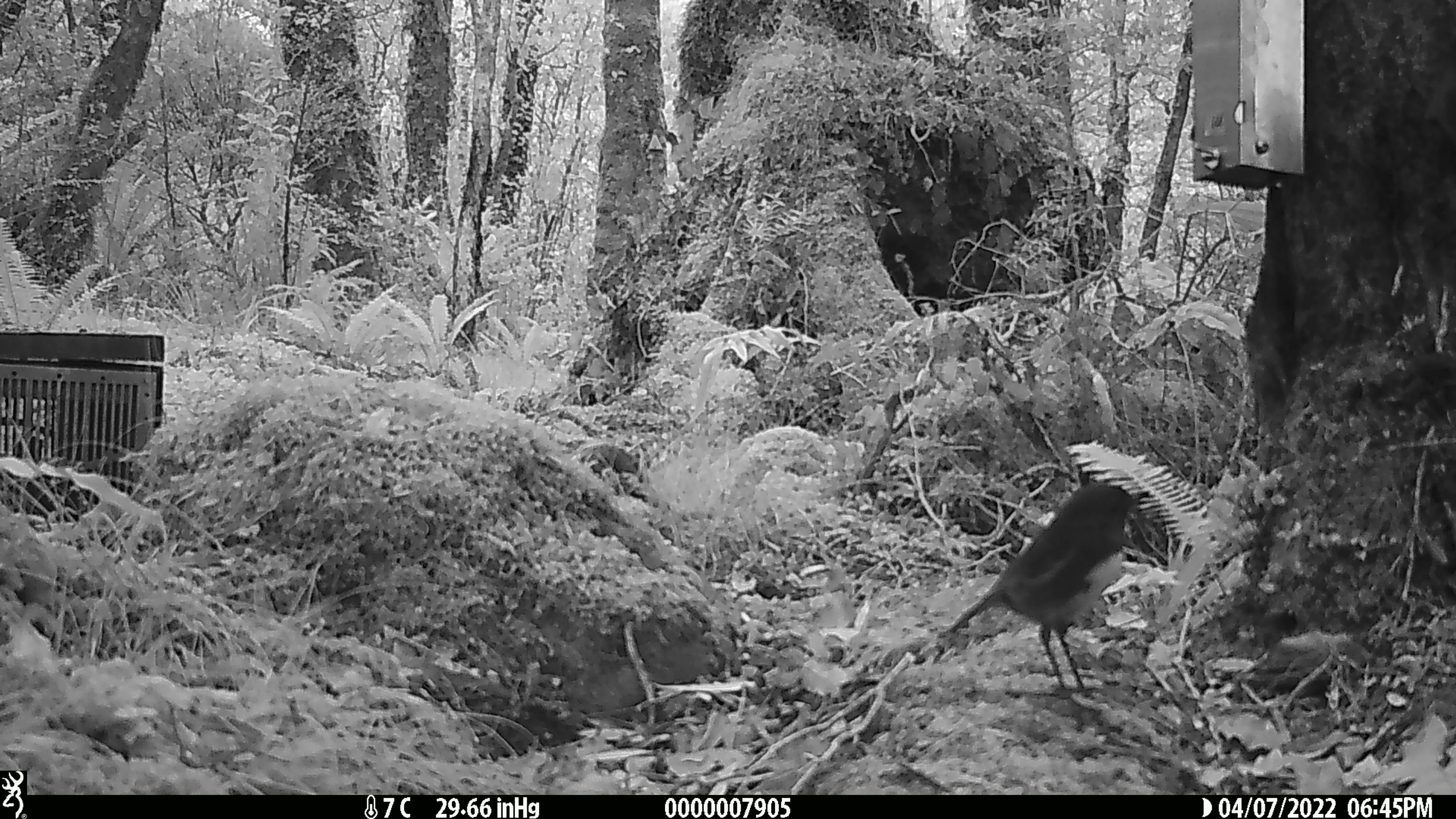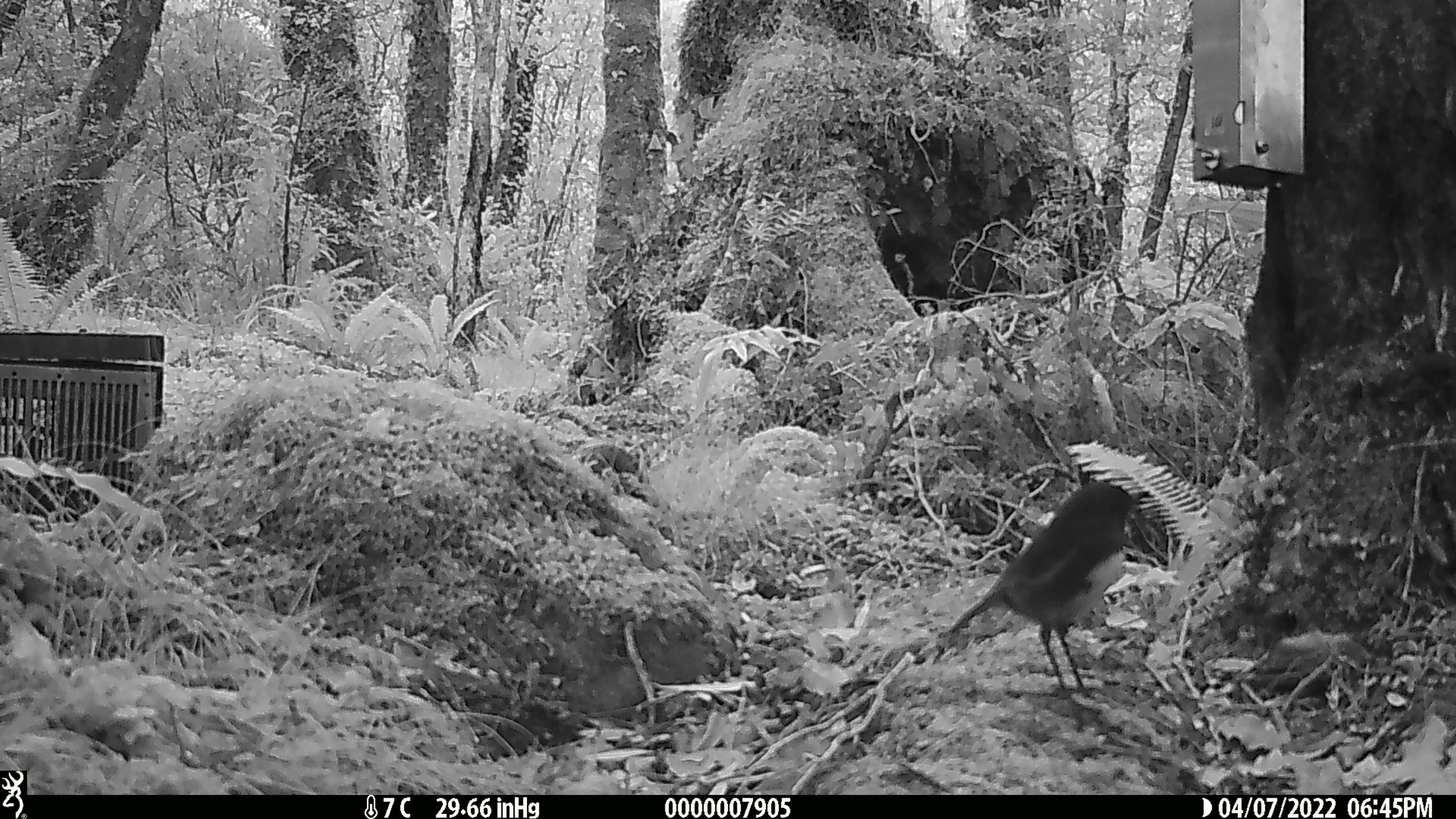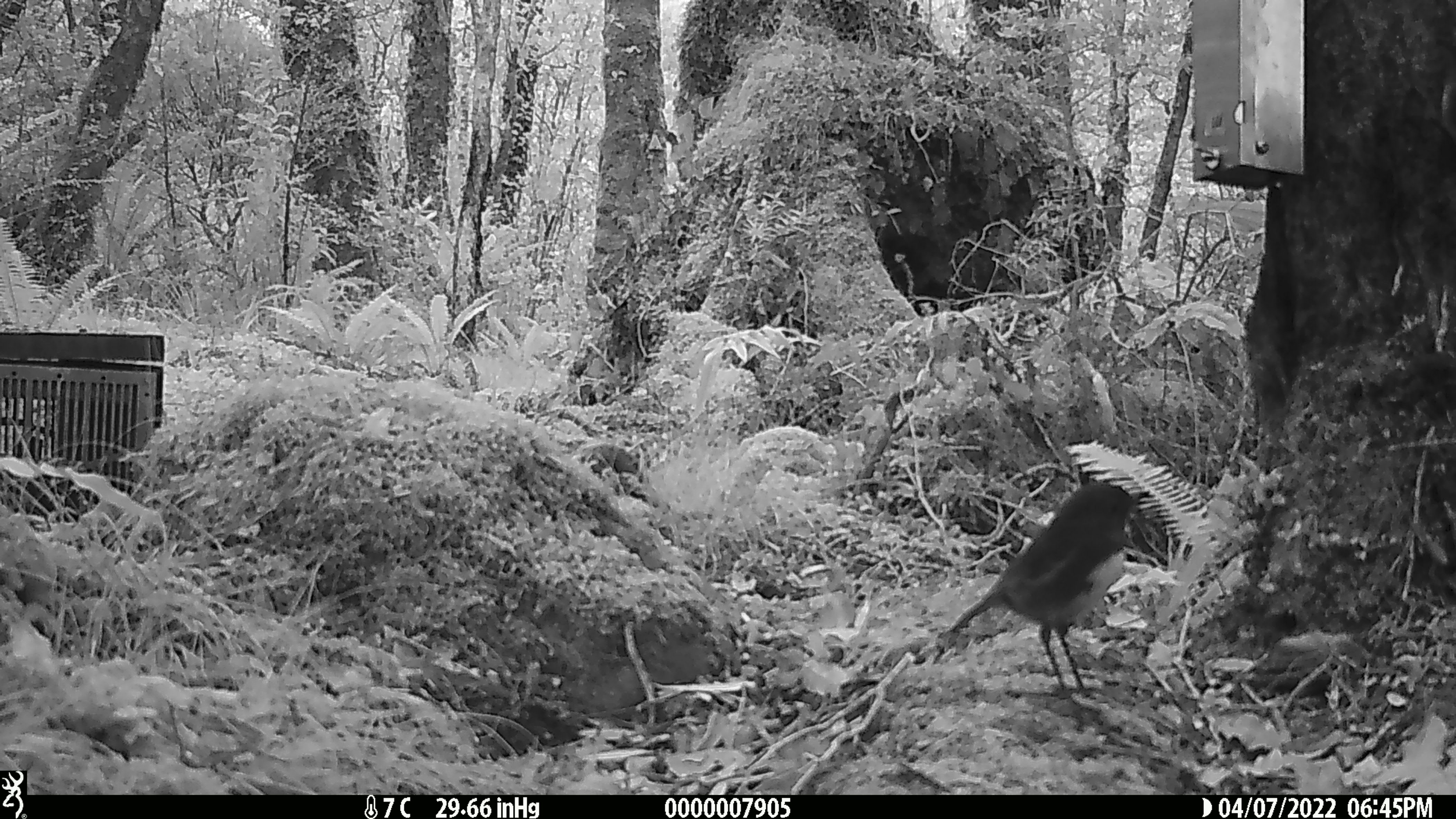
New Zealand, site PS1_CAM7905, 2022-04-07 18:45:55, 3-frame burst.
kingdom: Animalia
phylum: Chordata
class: Aves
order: Passeriformes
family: Petroicidae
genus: Petroica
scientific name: Petroica australis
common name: new zealand robin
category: robin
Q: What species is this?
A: Robin (new zealand robin) (Petroica australis).